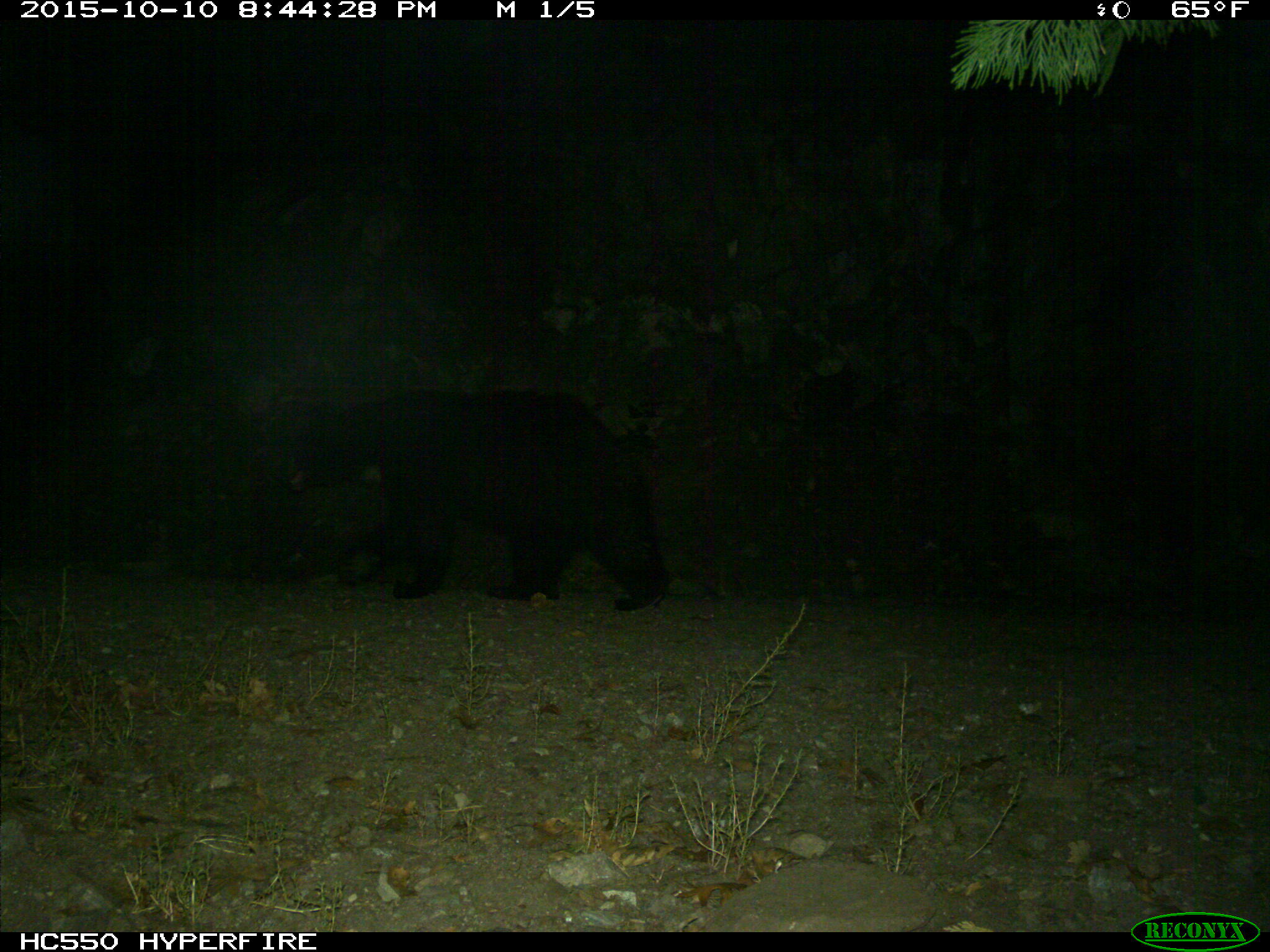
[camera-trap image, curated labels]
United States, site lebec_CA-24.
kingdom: Animalia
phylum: Chordata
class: Mammalia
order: Carnivora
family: Ursidae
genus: Ursus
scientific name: Ursus americanus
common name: american black bear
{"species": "Ursus americanus (american black bear)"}